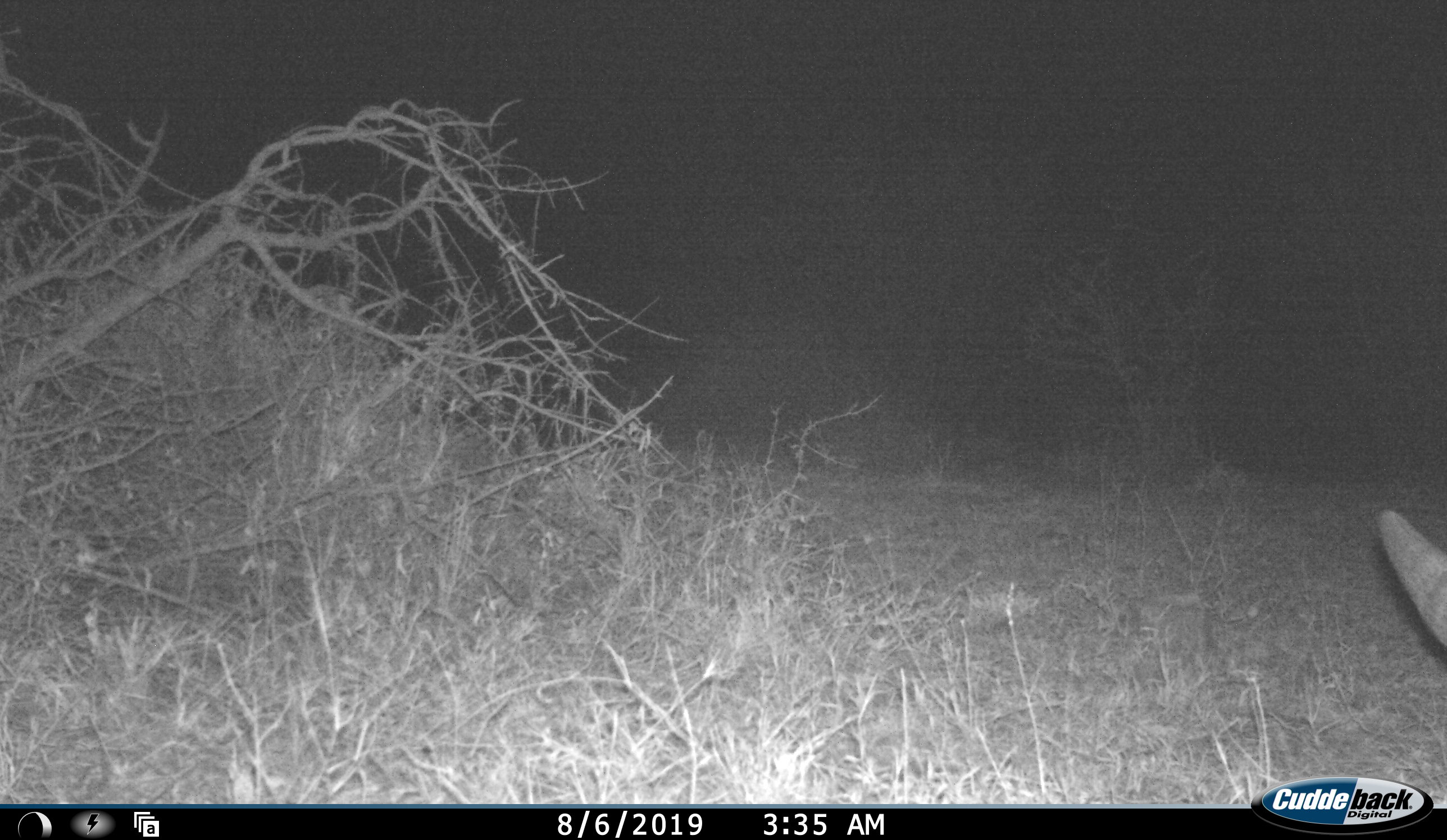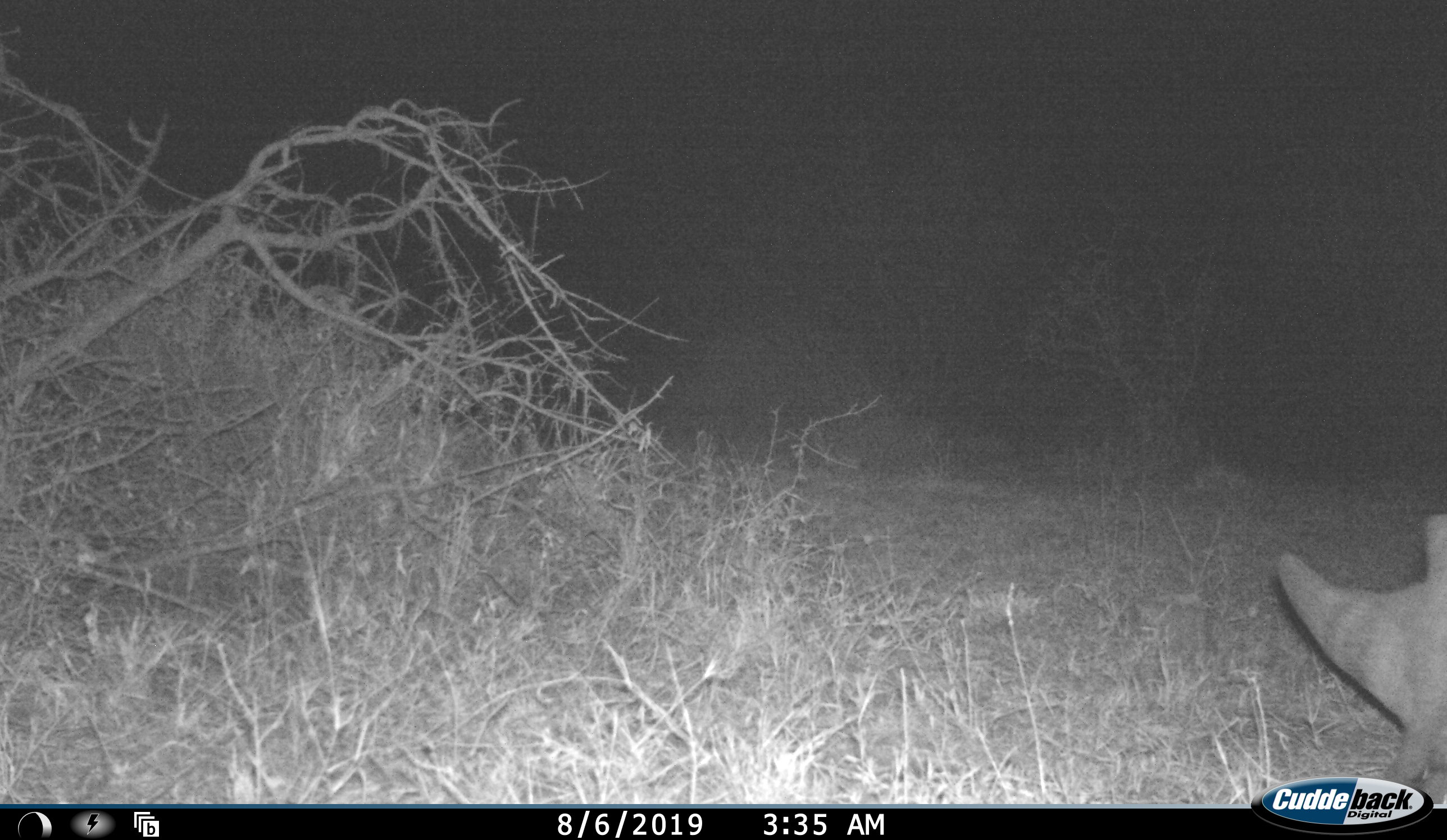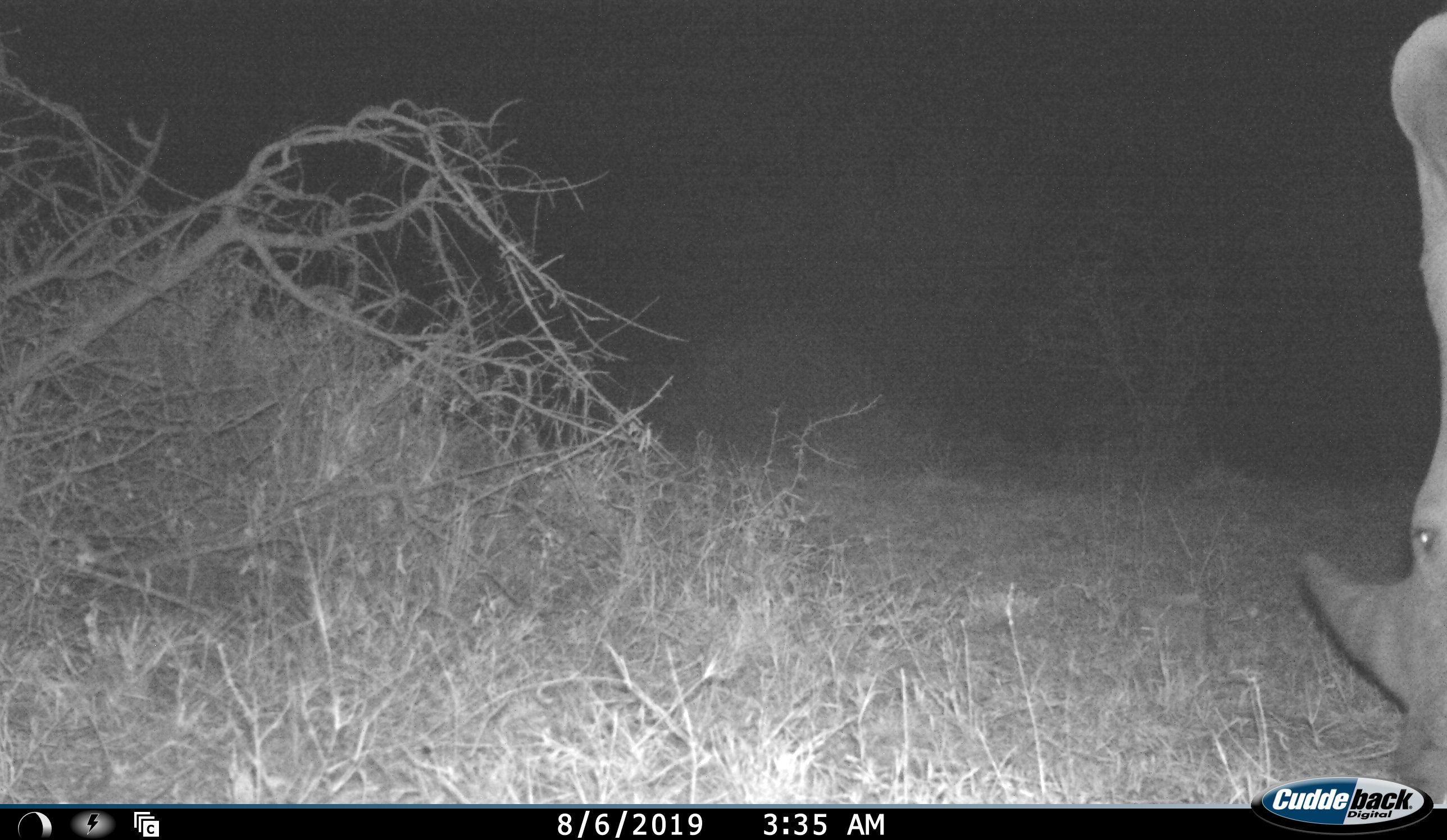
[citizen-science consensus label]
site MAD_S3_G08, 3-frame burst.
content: unidentified animal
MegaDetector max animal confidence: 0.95